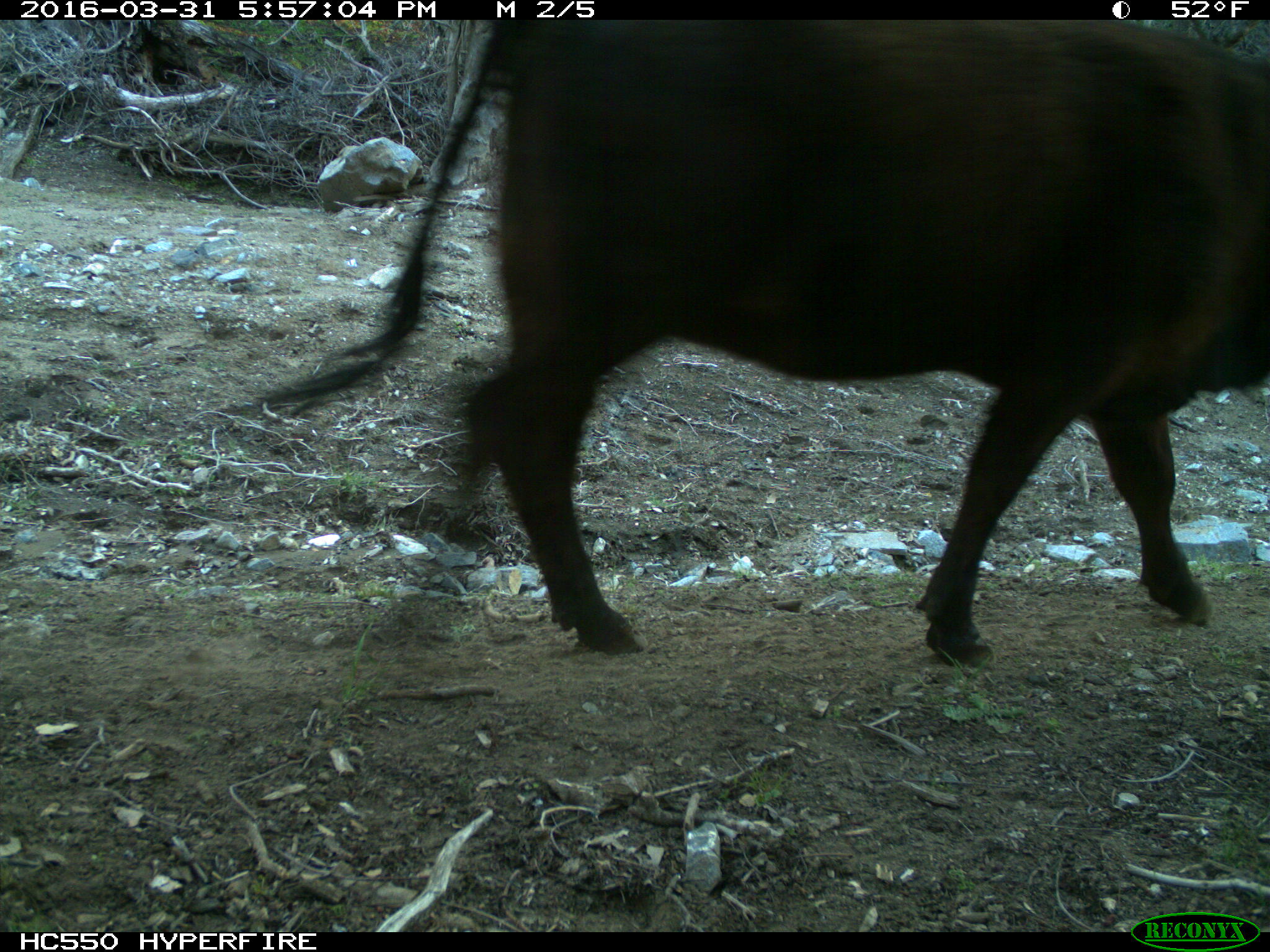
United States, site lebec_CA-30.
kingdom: Animalia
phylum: Chordata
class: Mammalia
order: Artiodactyla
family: Bovidae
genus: Bos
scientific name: Bos taurus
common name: domestic cow